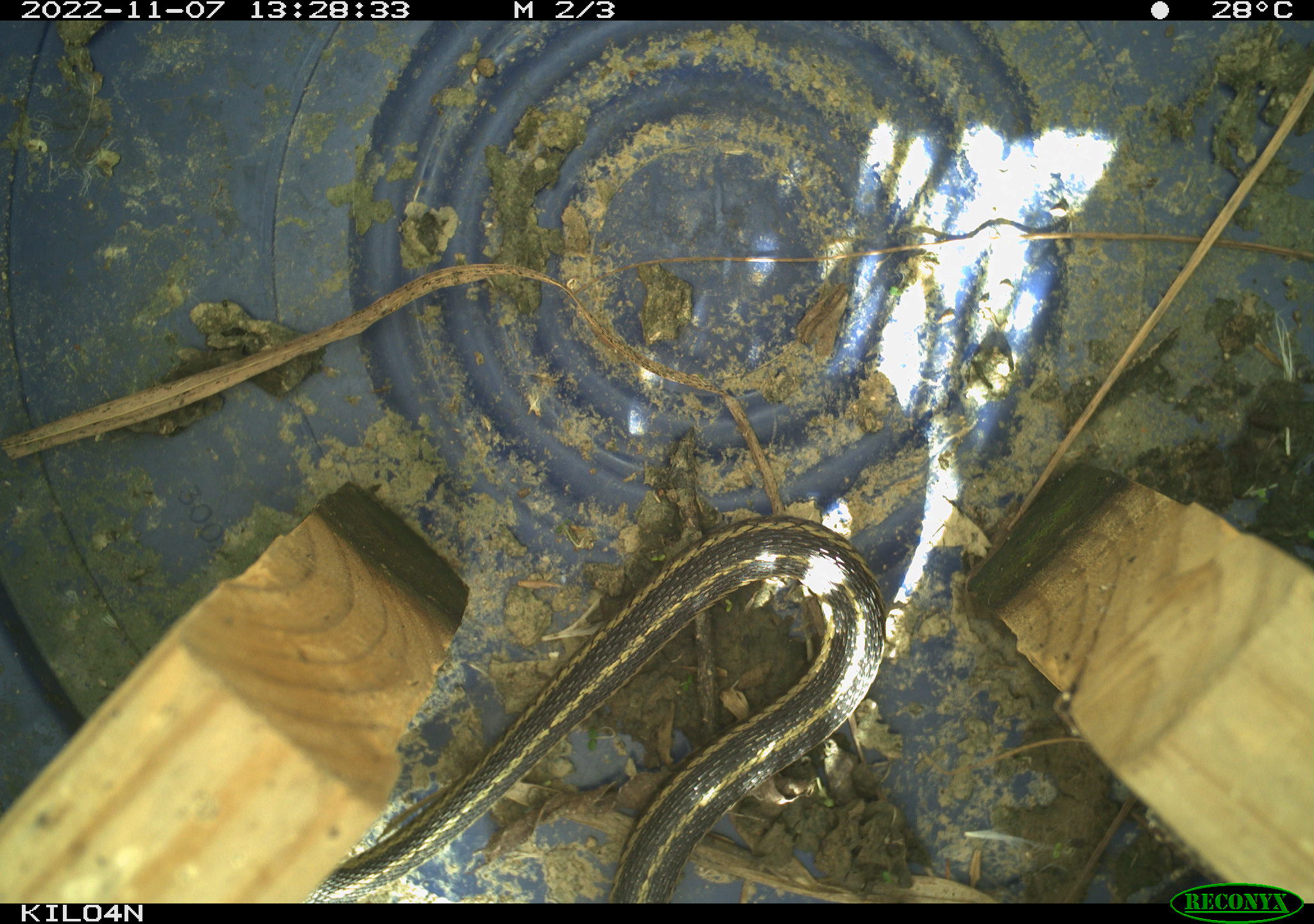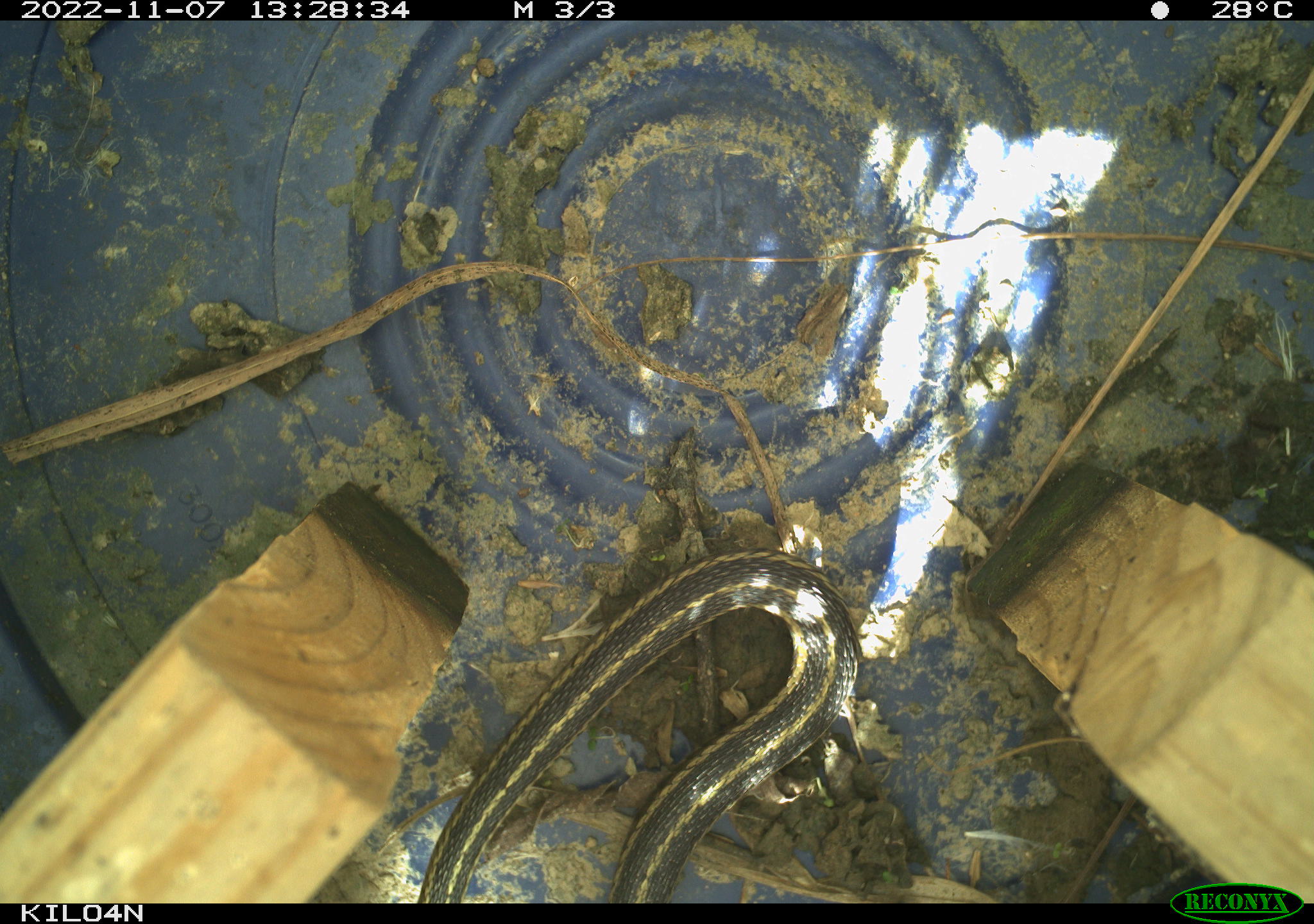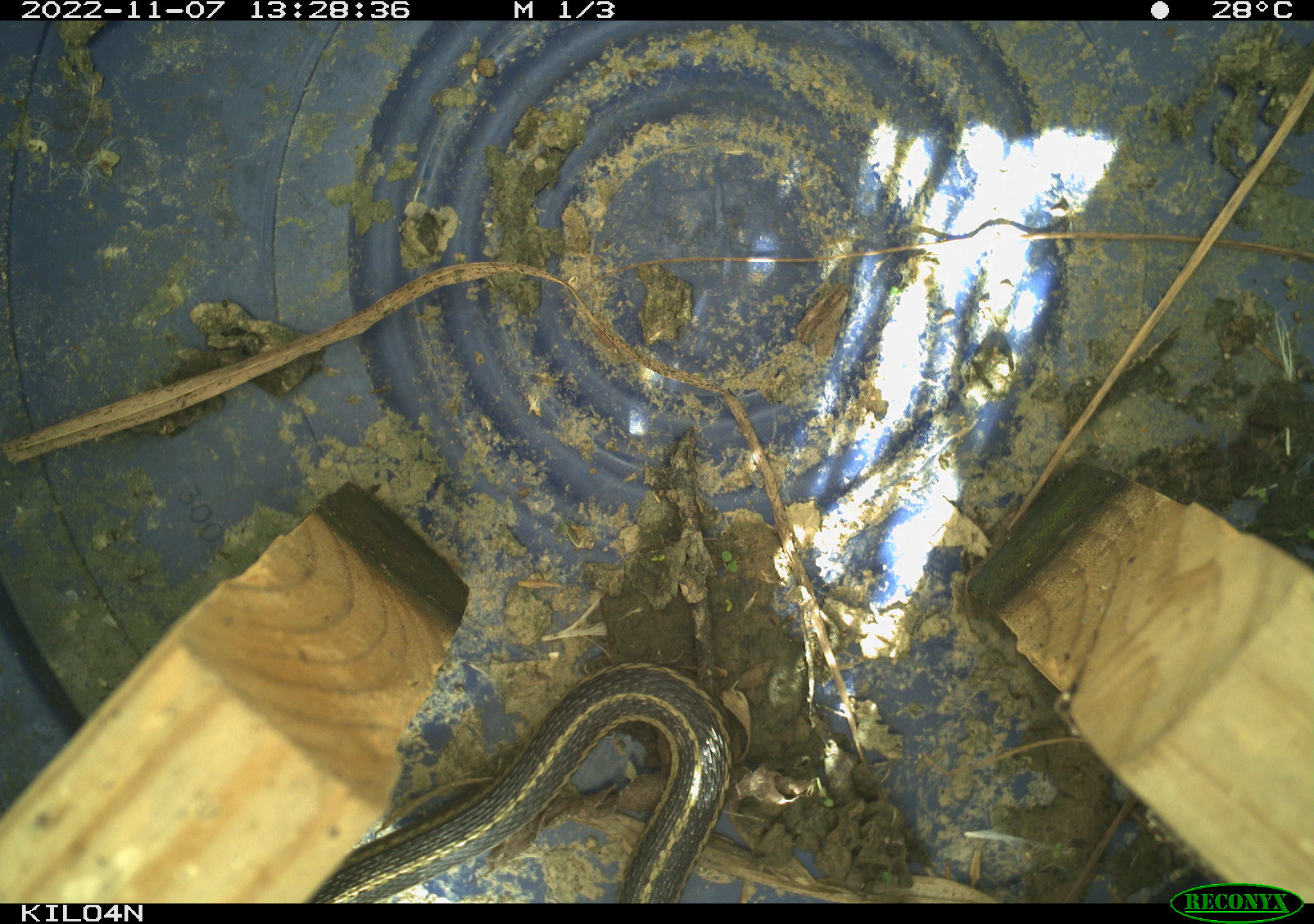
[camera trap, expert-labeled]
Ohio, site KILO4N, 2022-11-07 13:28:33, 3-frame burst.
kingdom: Animalia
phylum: Chordata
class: Reptilia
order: Squamata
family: Colubridae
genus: Thamnophis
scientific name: Thamnophis sirtalis sirtalis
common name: eastern gartersnake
Eastern gartersnake (Thamnophis sirtalis sirtalis).